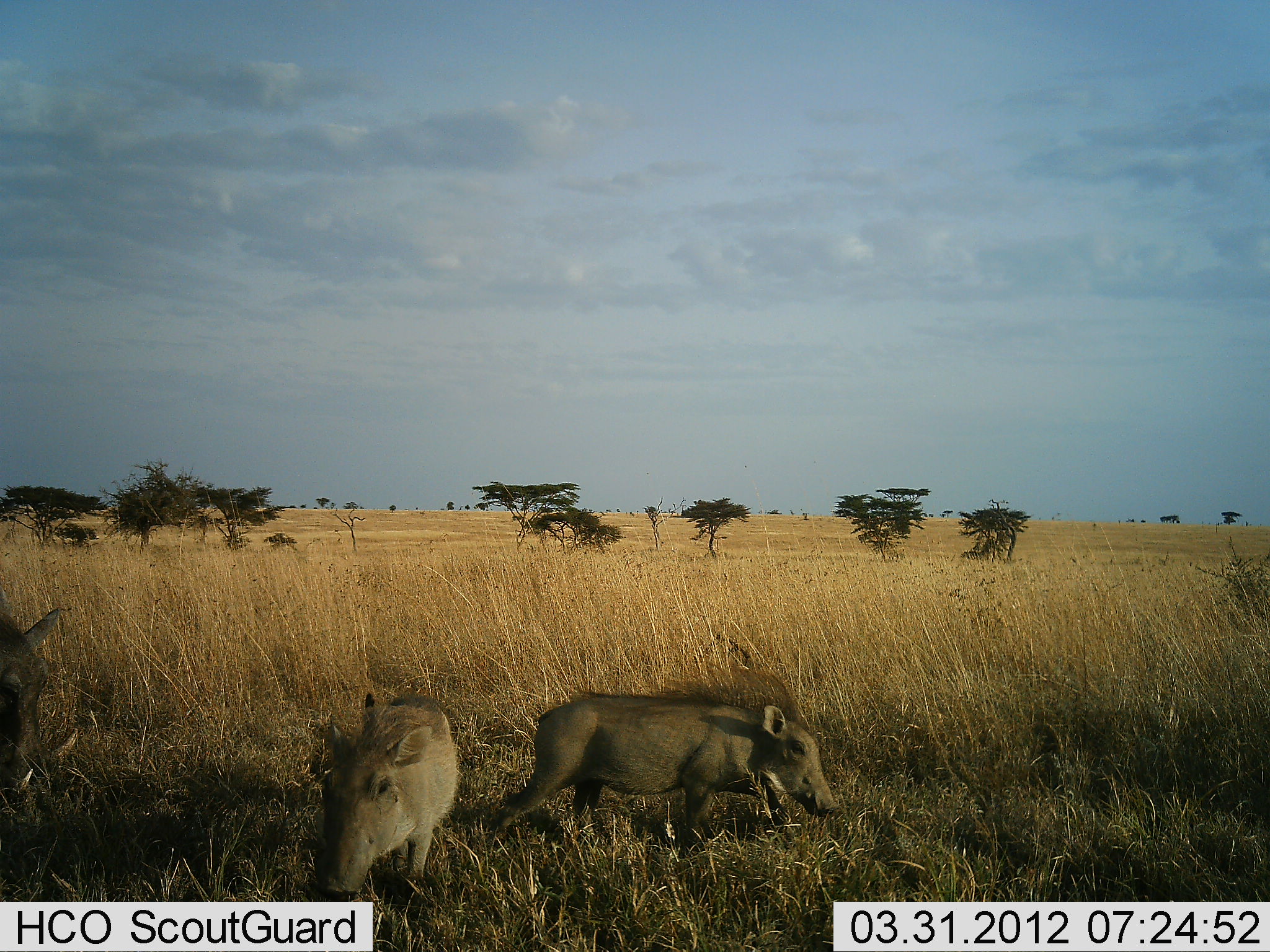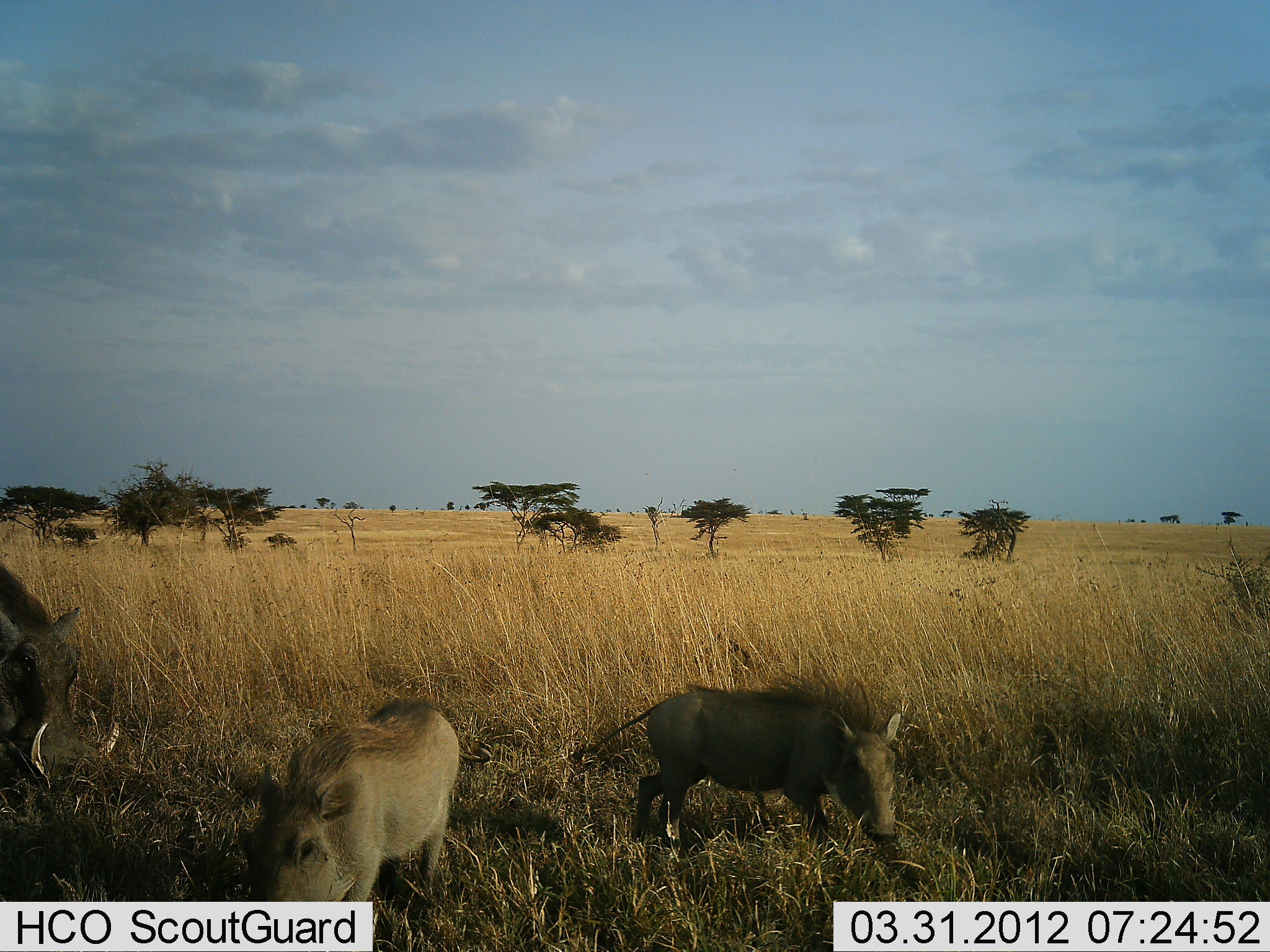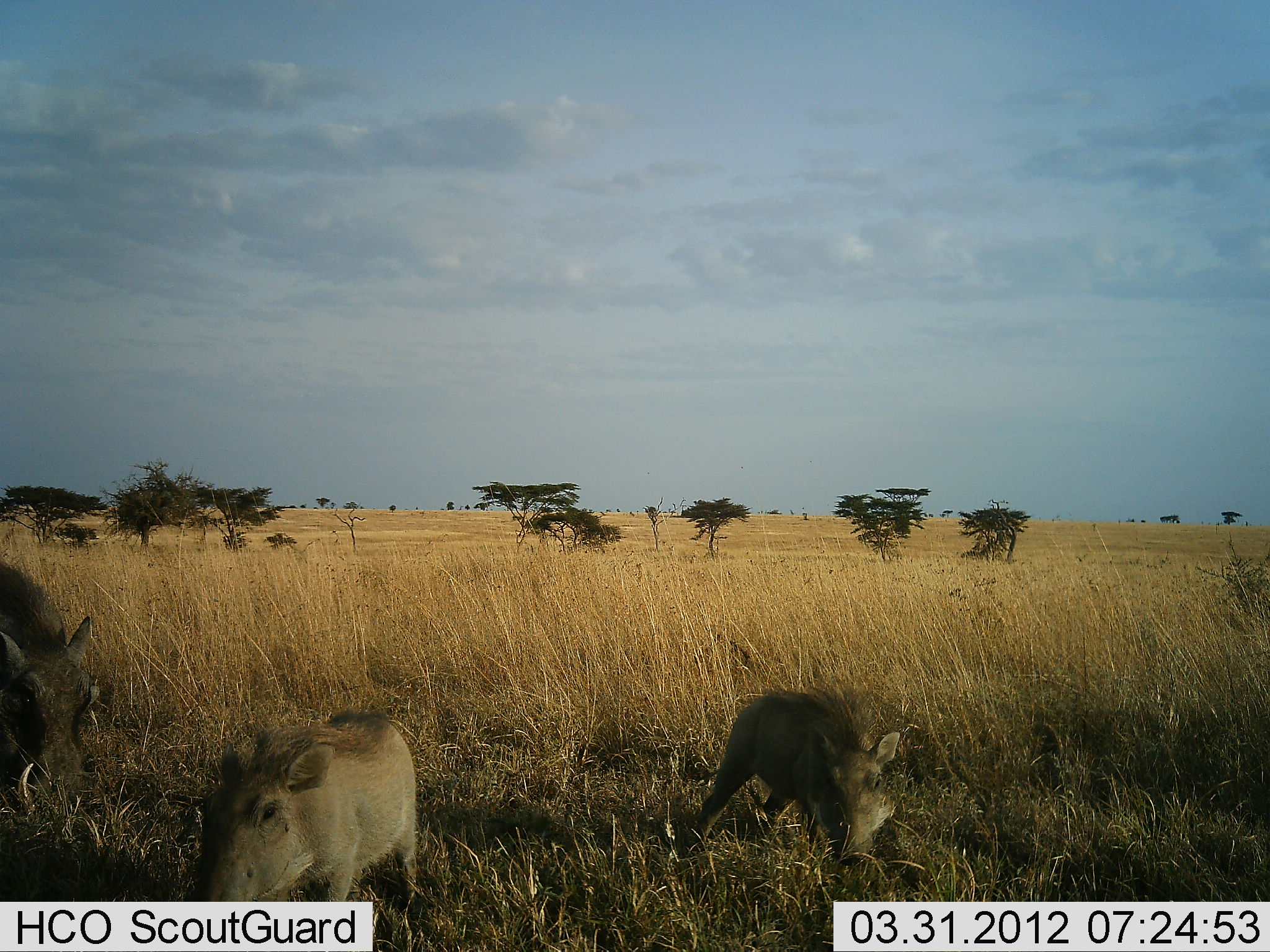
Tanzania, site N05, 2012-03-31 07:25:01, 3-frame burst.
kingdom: Animalia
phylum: Chordata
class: Mammalia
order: Artiodactyla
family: Suidae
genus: Phacochoerus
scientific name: Phacochoerus africanus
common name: warthog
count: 3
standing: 12%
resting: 0%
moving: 81%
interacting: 0%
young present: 75%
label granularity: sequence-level